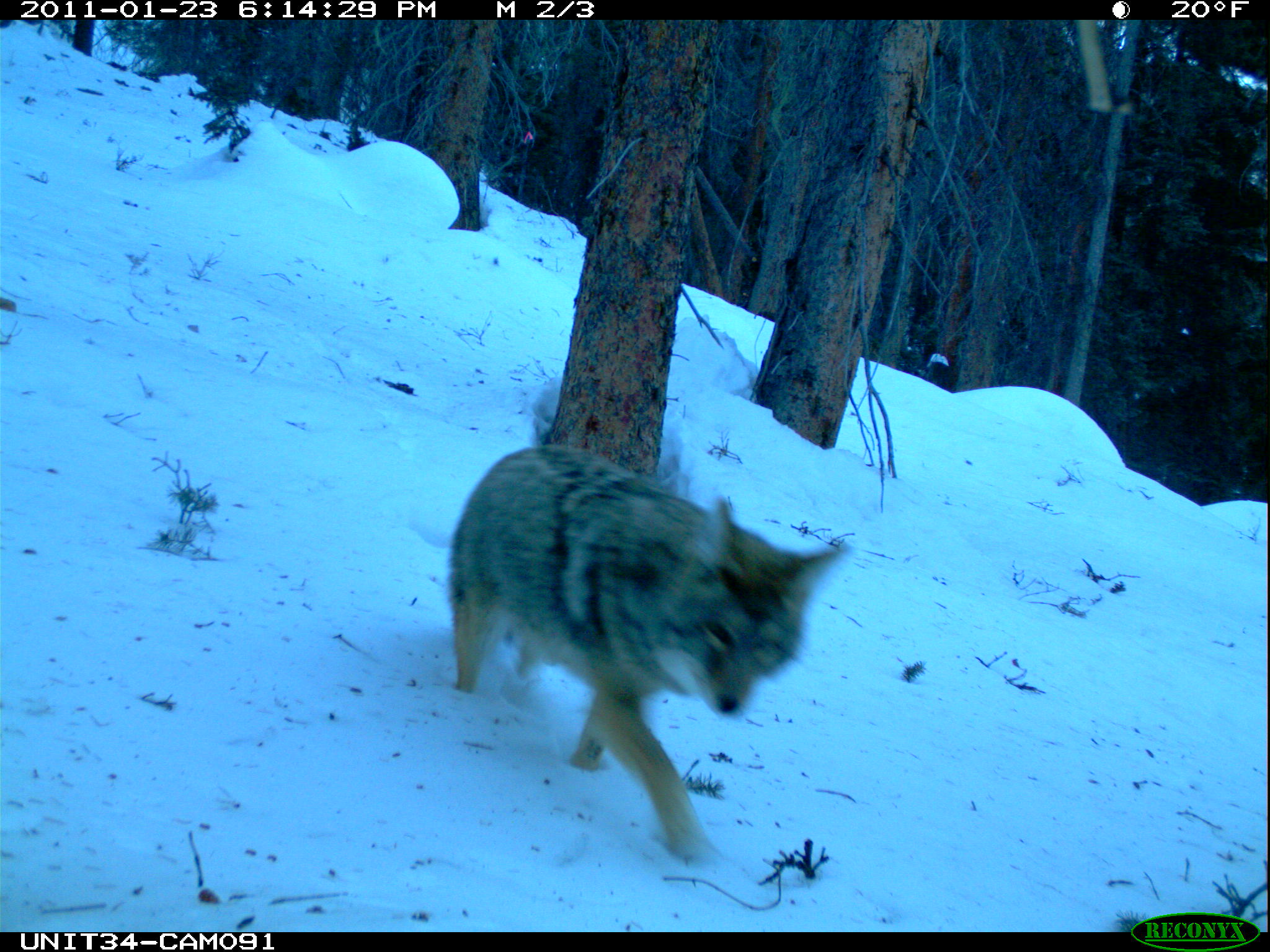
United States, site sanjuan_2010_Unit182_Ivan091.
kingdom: Animalia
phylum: Chordata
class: Mammalia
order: Carnivora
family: Canidae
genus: Canis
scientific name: Canis latrans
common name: coyote